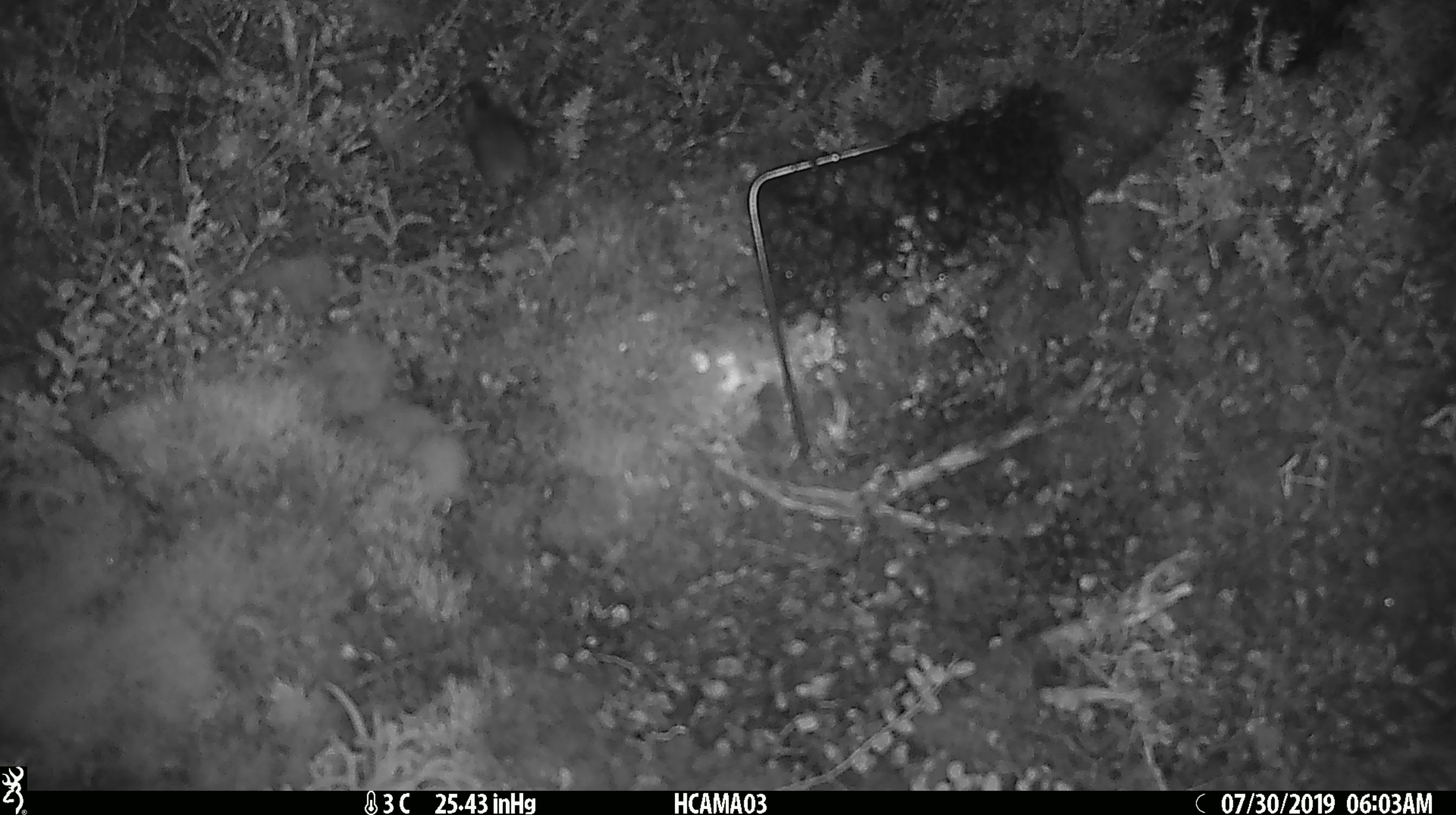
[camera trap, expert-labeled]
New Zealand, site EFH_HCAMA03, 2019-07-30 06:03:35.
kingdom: Animalia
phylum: Chordata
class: Mammalia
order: Rodentia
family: Muridae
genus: Mus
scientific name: Mus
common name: mouse